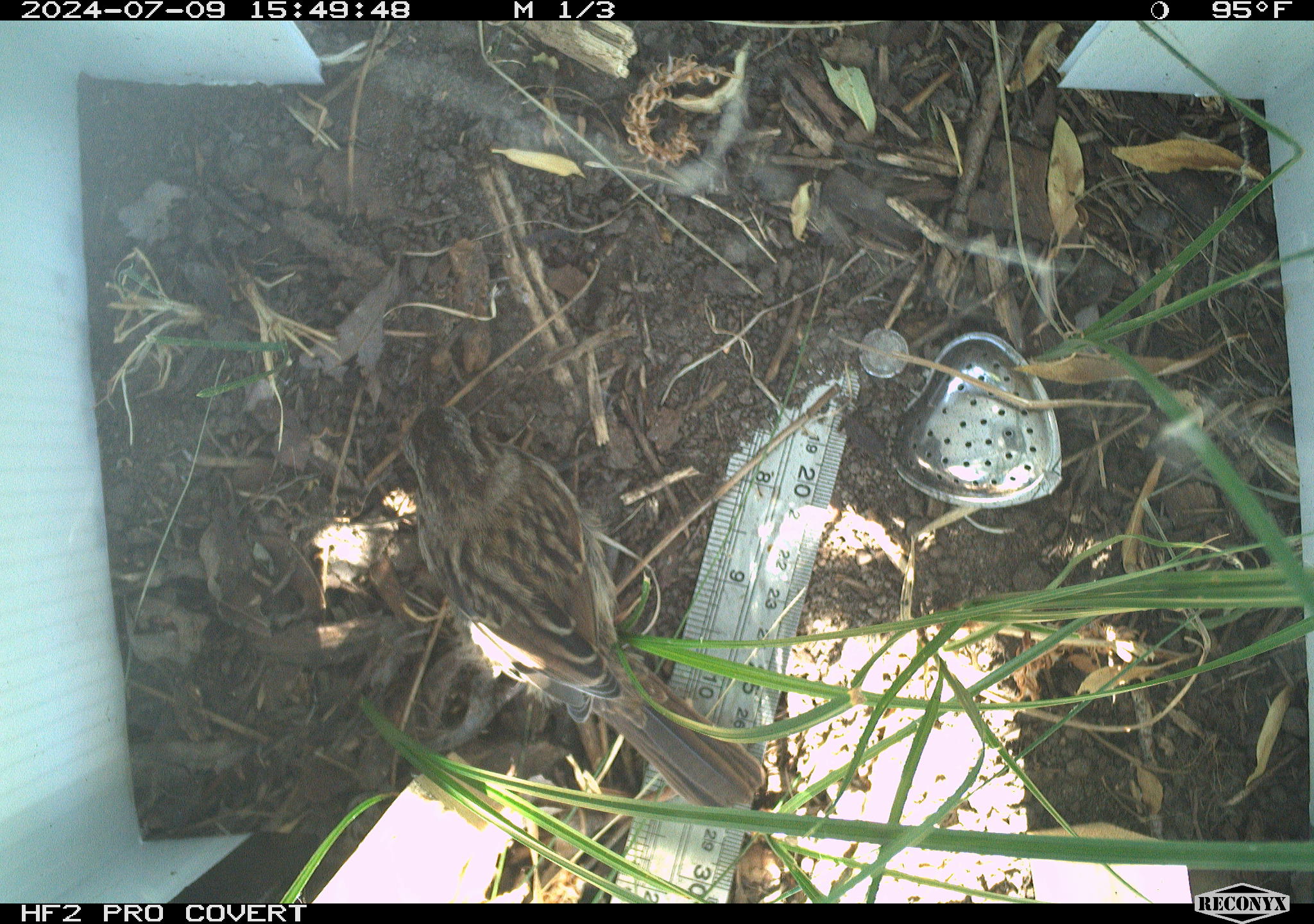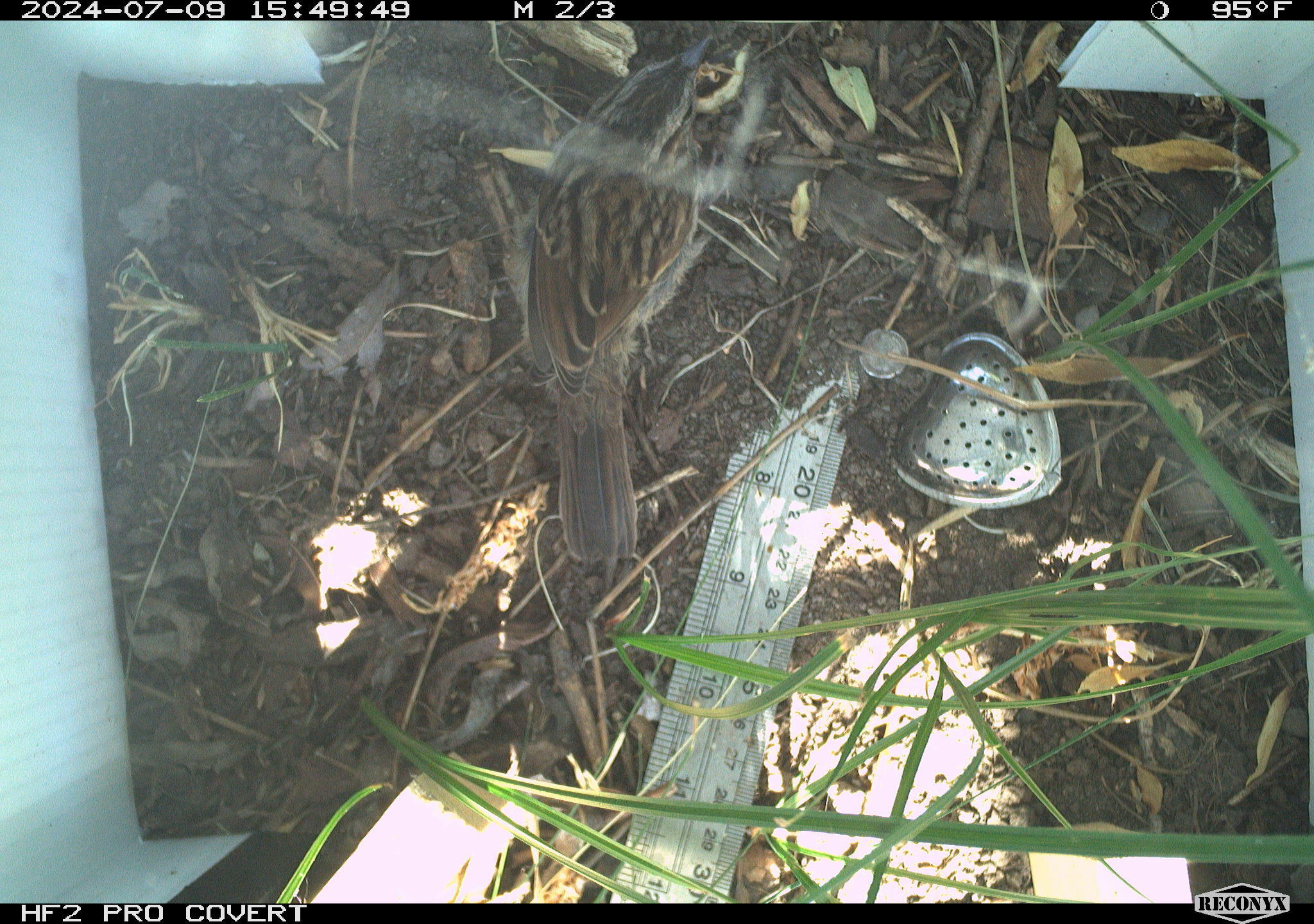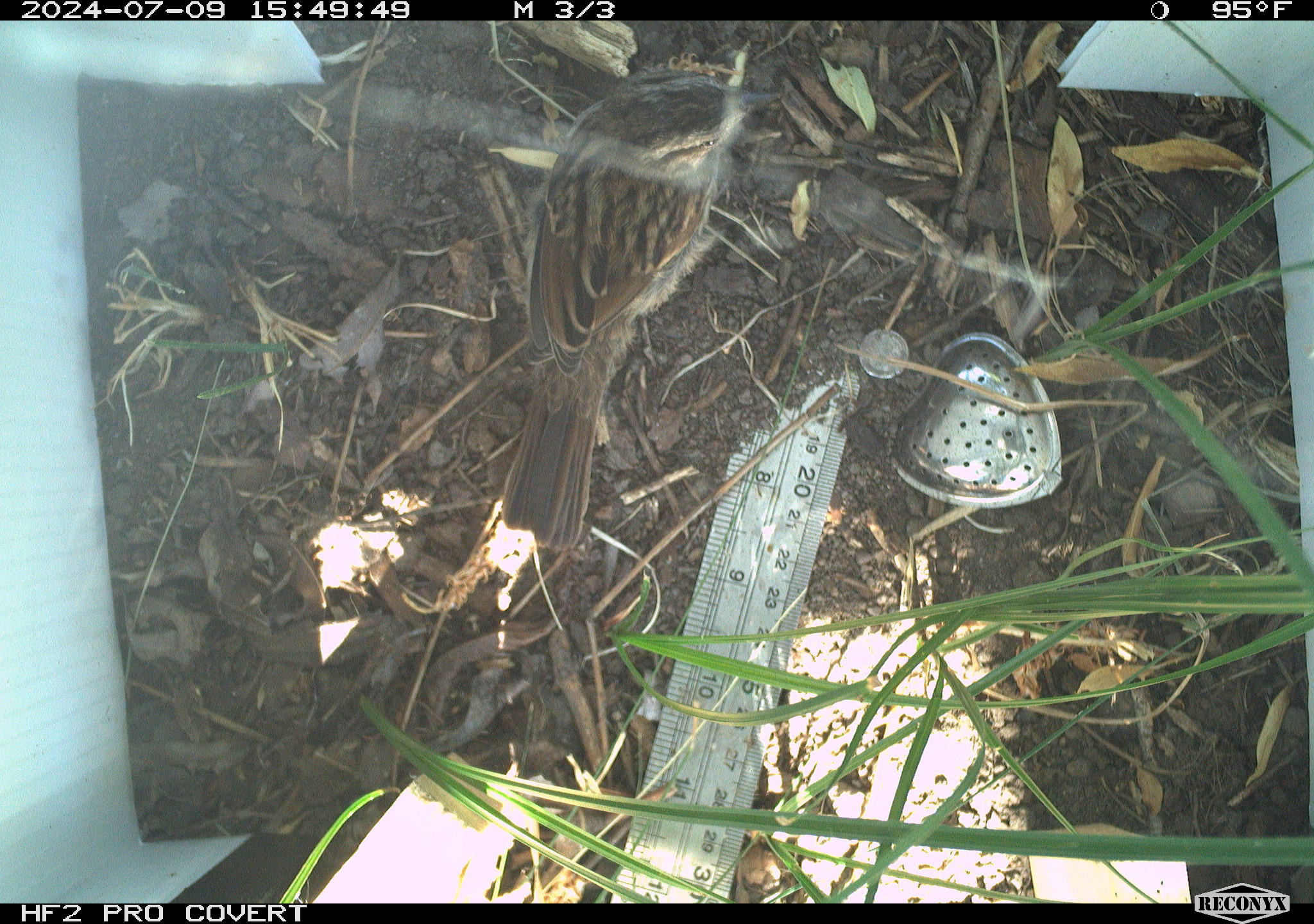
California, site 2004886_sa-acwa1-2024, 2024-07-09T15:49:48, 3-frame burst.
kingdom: Animalia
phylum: Chordata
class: Aves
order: Passeriformes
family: Passerellidae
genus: Melospiza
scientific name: Melospiza melodia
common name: song sparrow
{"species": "song sparrow (Melospiza melodia)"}